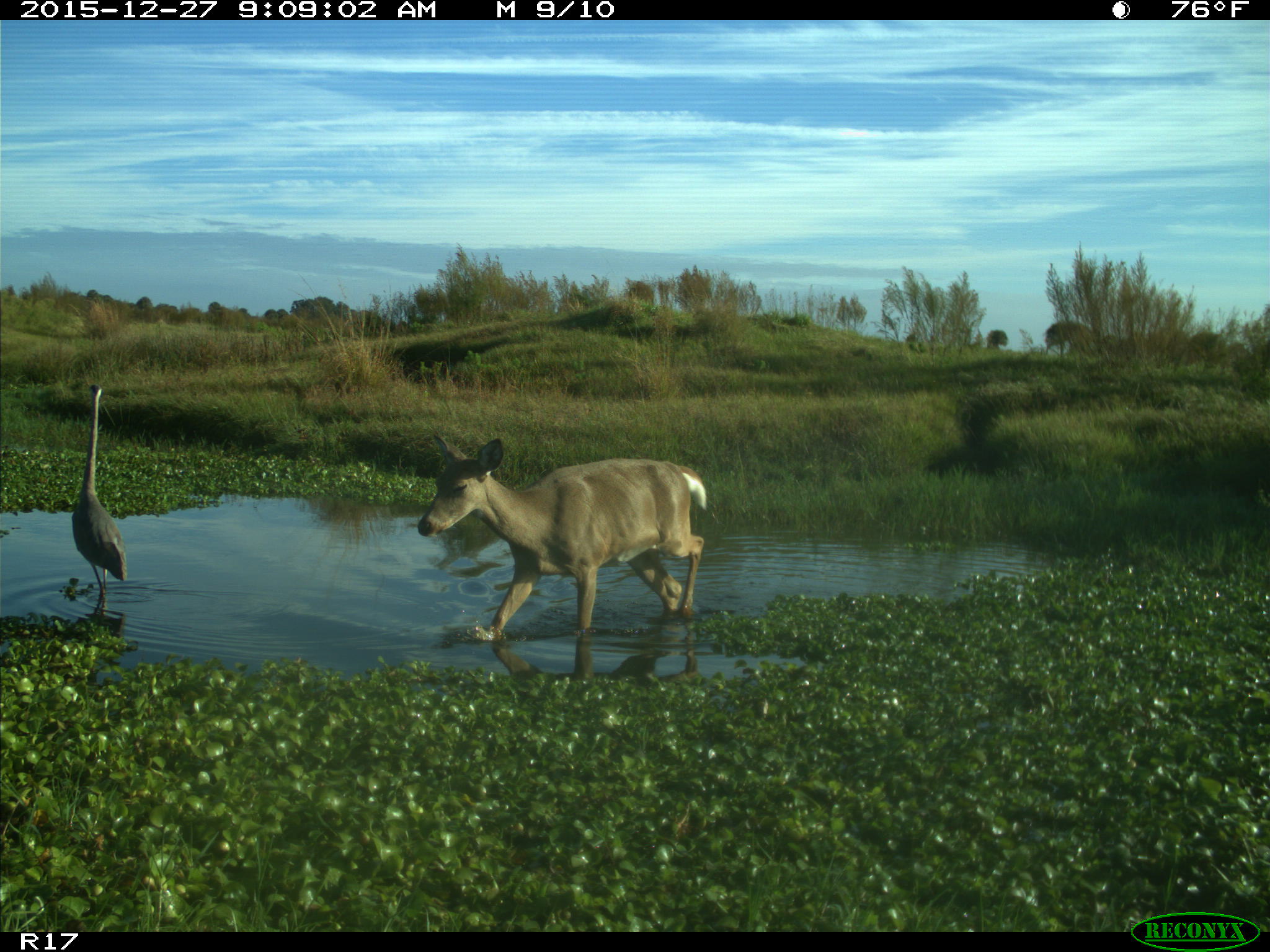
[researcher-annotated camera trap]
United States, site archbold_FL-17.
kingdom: Animalia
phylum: Chordata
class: Mammalia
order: Artiodactyla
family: Cervidae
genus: Odocoileus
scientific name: Odocoileus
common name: deer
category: unidentified deer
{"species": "unidentified deer (deer) (Odocoileus)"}